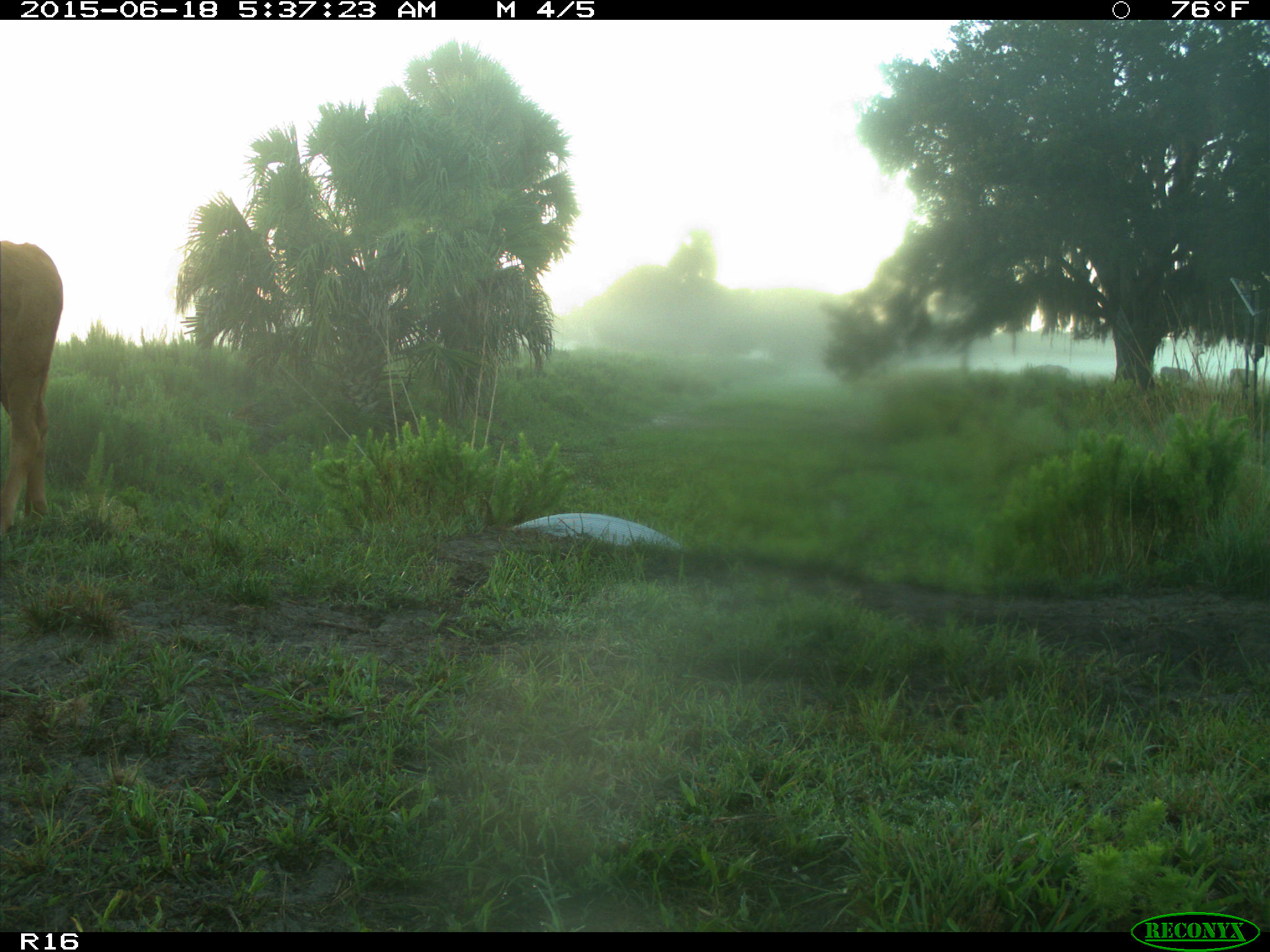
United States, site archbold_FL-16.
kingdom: Animalia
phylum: Chordata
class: Mammalia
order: Artiodactyla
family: Bovidae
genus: Bos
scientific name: Bos taurus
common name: domestic cow